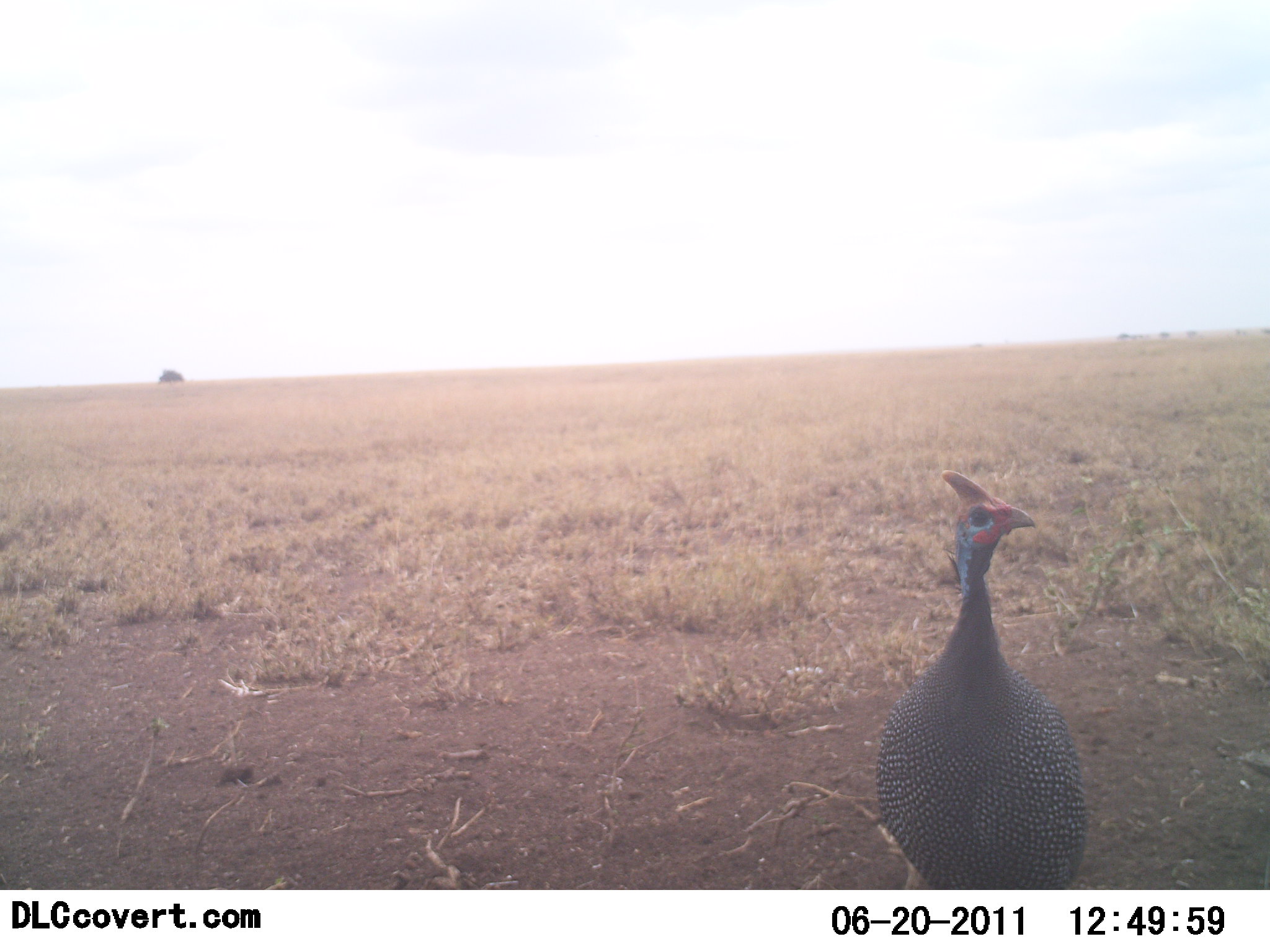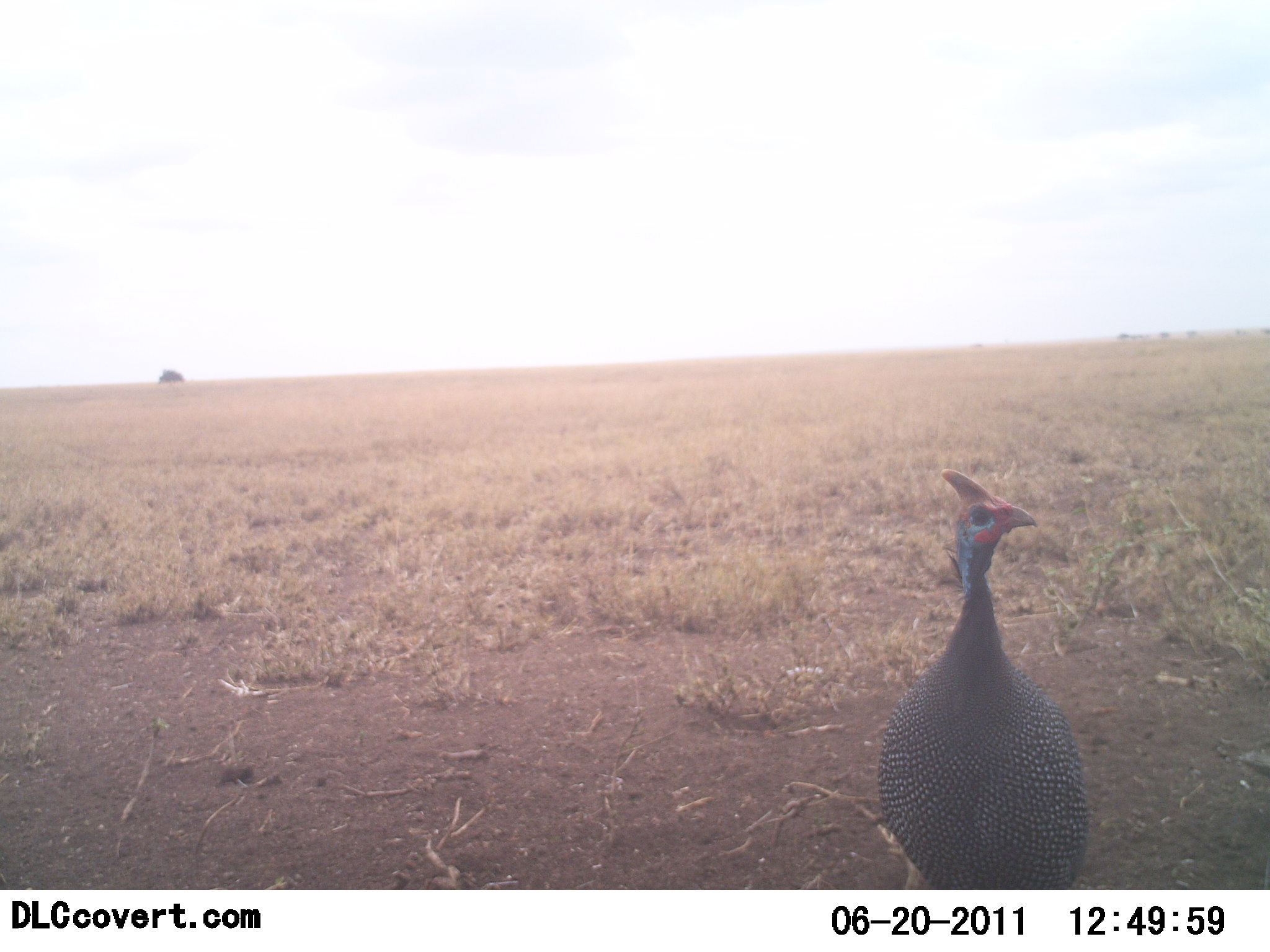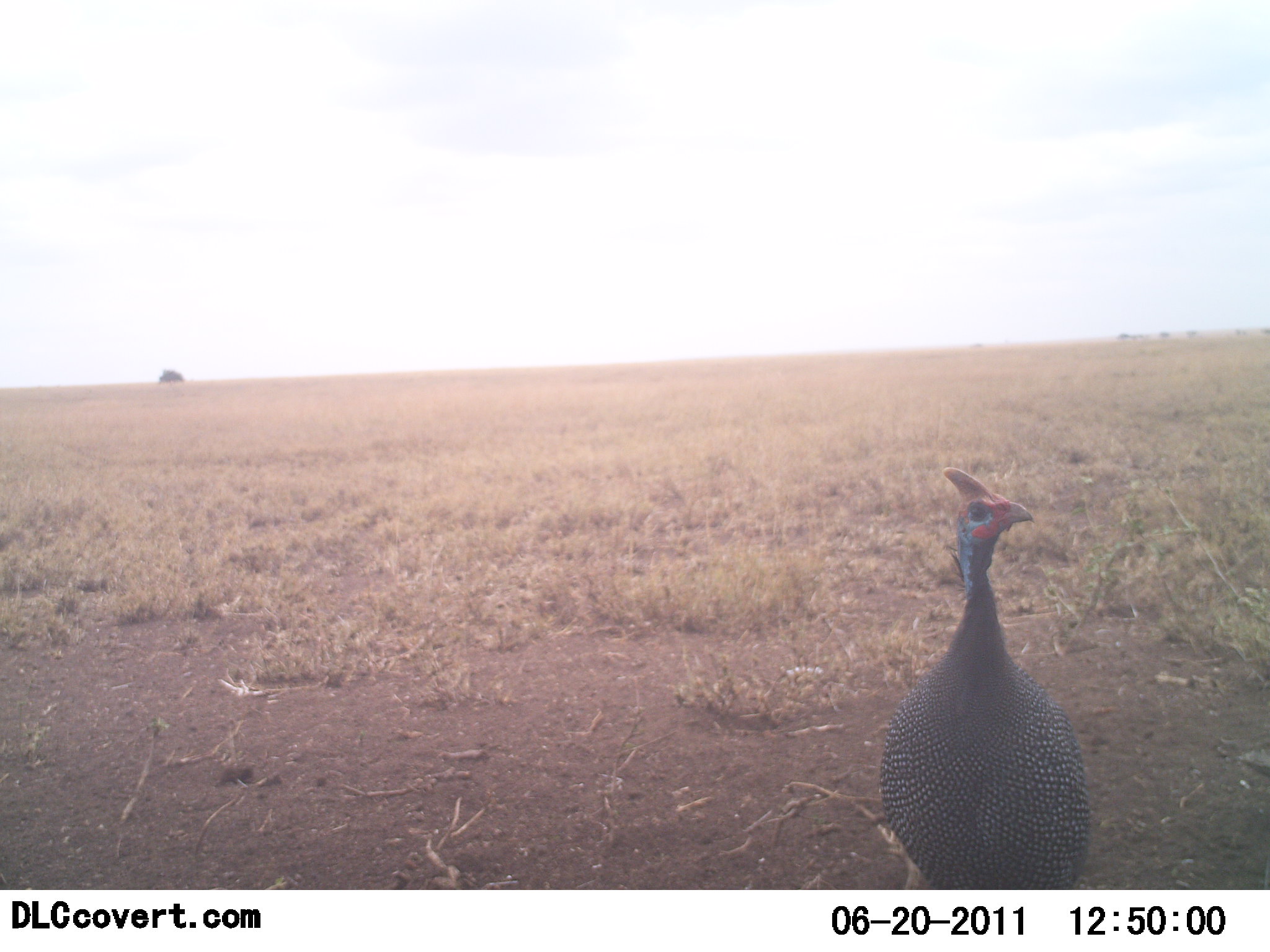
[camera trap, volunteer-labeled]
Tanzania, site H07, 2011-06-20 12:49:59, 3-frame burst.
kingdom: Animalia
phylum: Chordata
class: Aves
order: Galliformes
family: Numididae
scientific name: Numididae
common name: guinea fowl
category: guineafowl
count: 1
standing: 100%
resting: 0%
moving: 0%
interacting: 9%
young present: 0%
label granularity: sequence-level